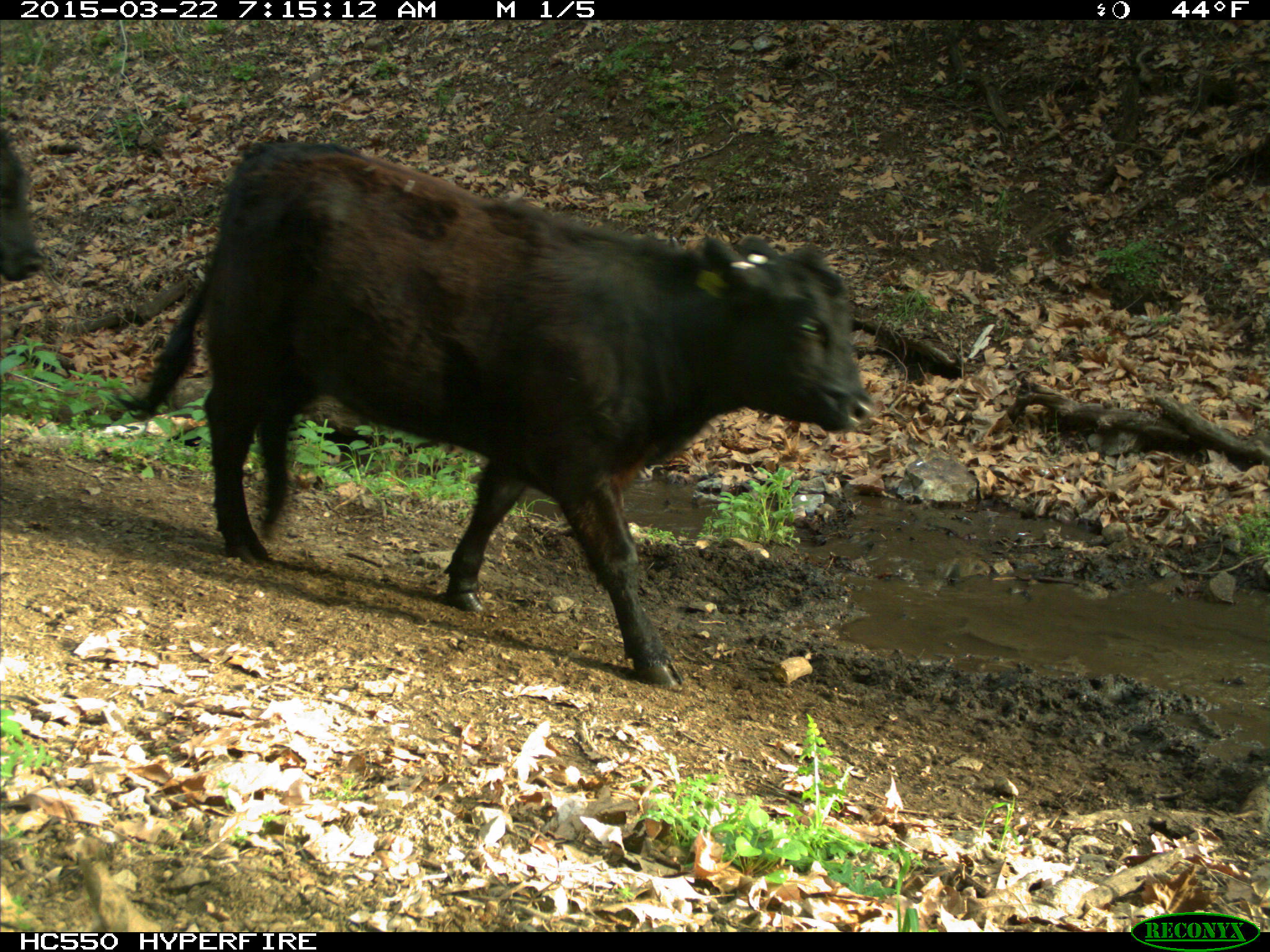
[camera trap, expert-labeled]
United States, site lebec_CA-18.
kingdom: Animalia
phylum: Chordata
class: Mammalia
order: Artiodactyla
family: Bovidae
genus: Bos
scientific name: Bos taurus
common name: domestic cow